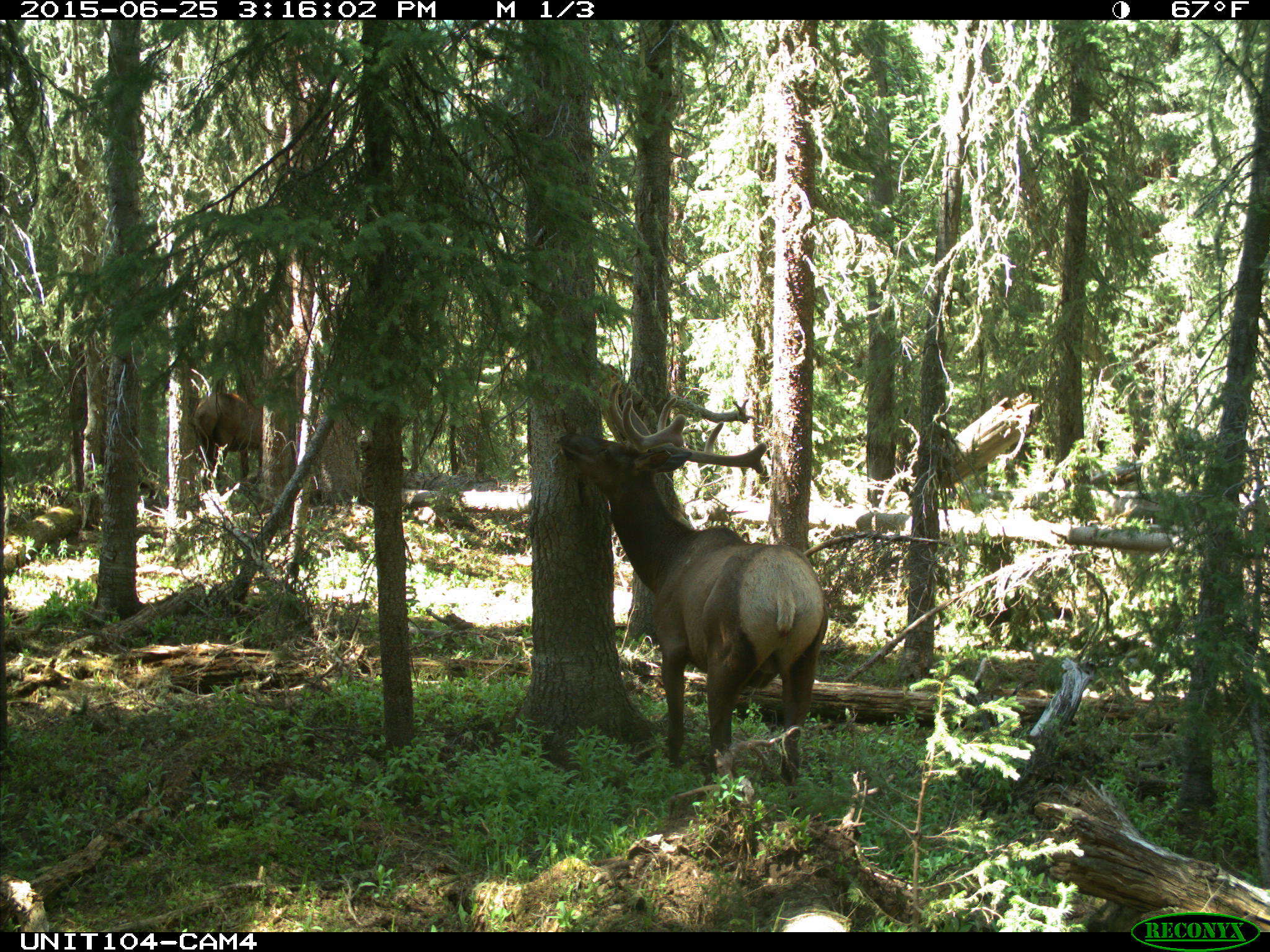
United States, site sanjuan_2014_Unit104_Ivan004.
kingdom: Animalia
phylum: Chordata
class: Mammalia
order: Artiodactyla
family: Cervidae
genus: Cervus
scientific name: Cervus elaphus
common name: red deer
Cervus elaphus (red deer).